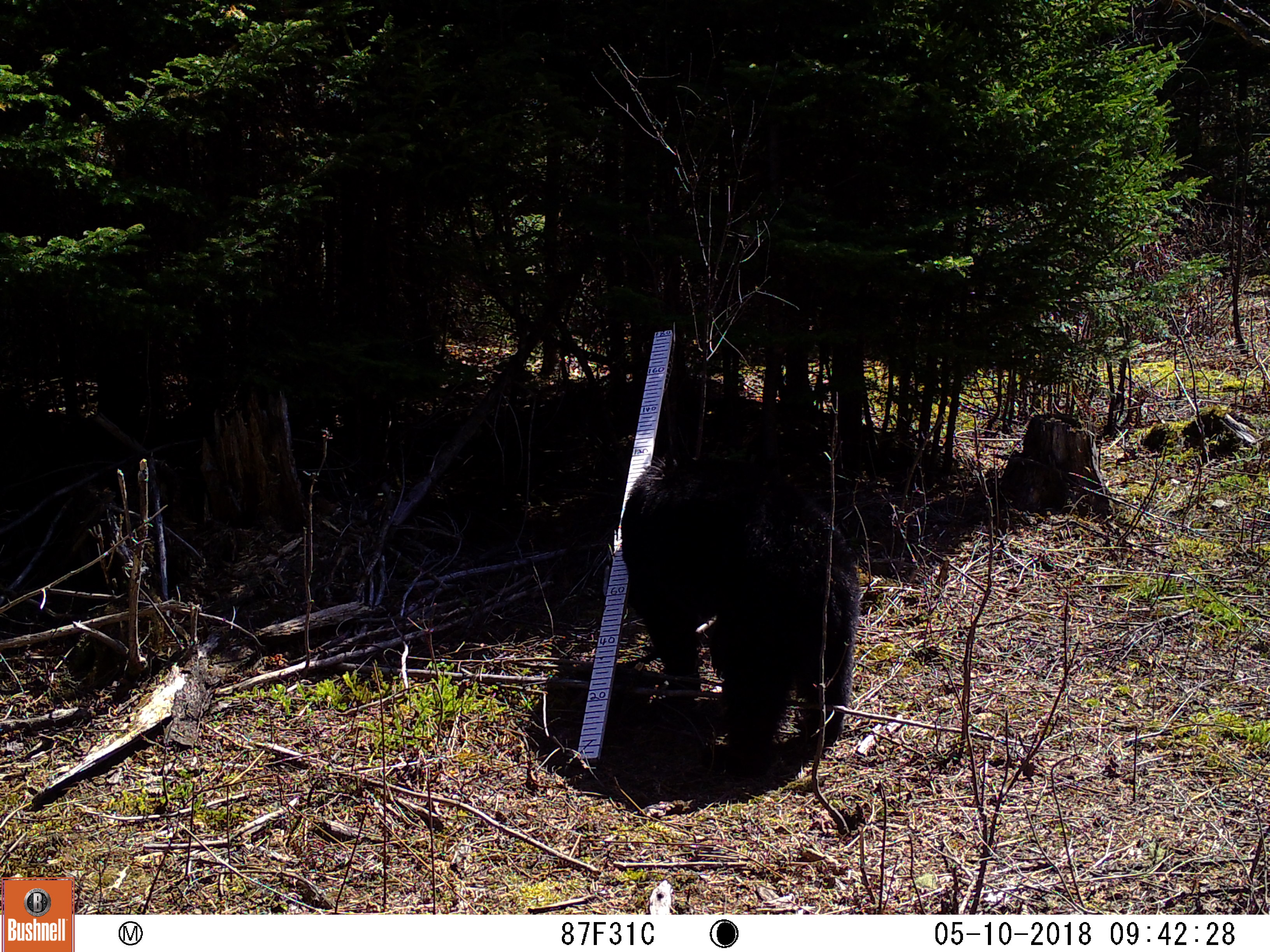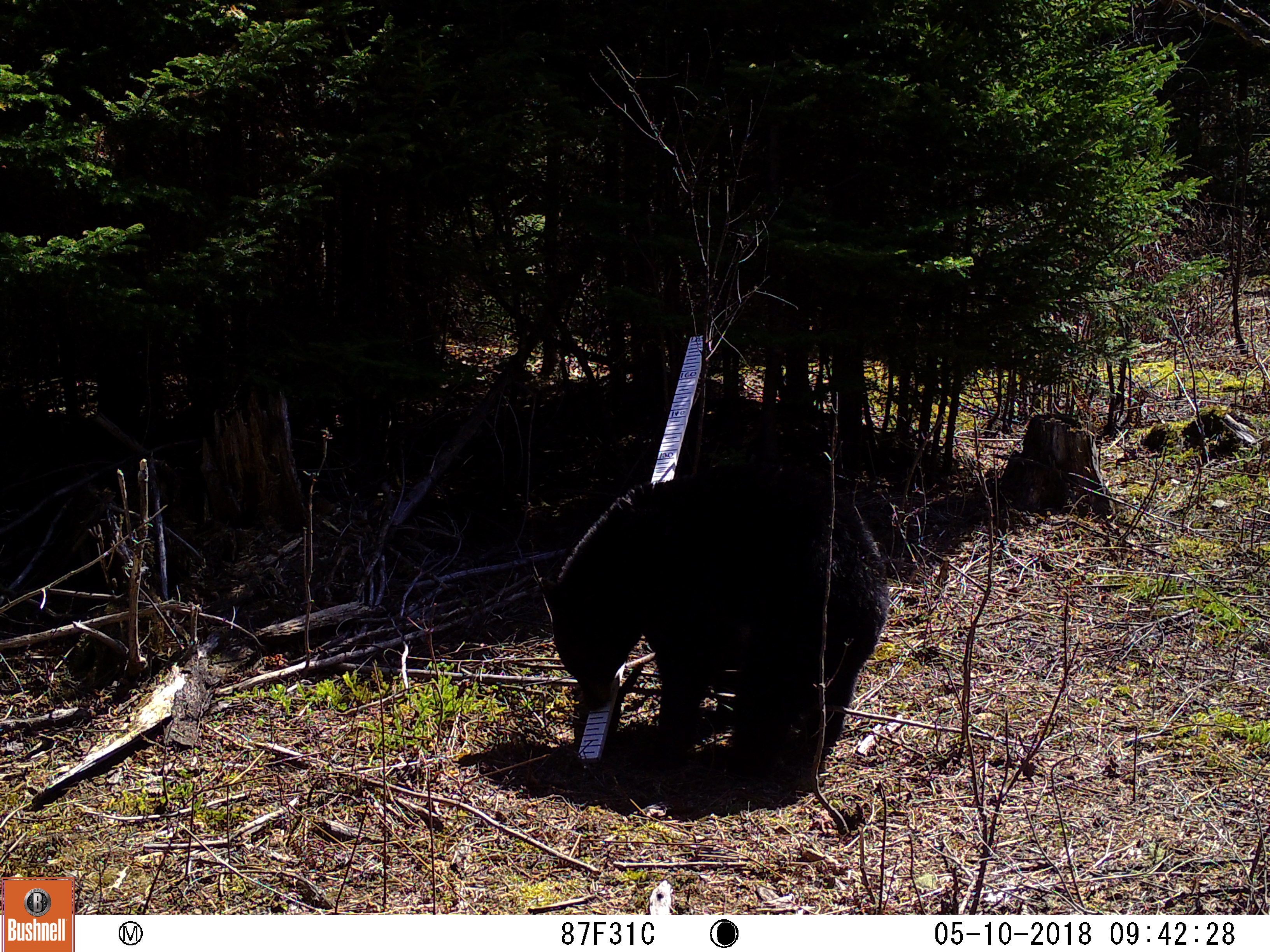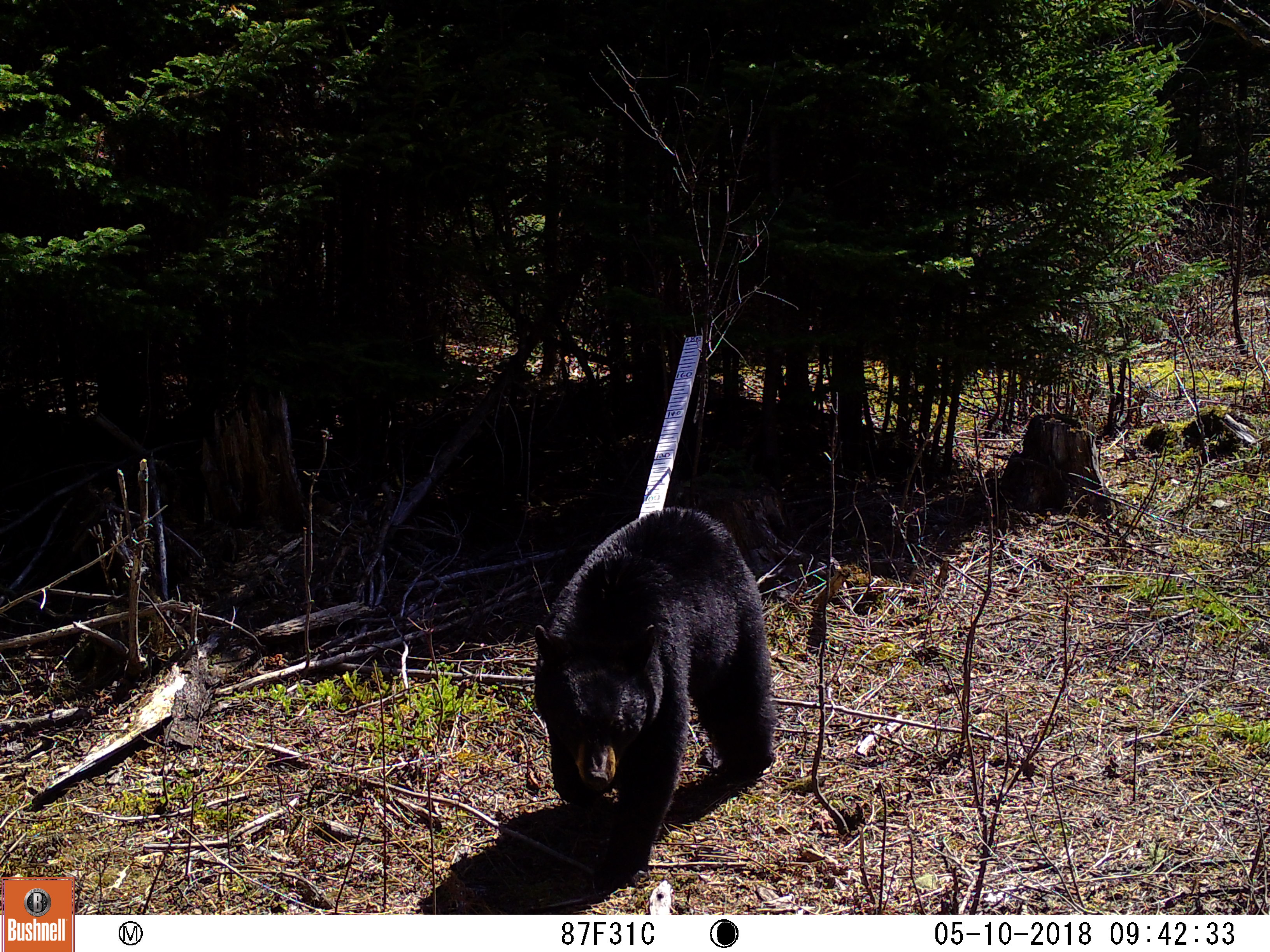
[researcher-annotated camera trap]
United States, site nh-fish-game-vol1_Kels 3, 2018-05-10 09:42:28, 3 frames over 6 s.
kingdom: Animalia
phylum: Chordata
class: Mammalia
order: Carnivora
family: Ursidae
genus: Ursus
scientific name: Ursus americanus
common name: black bear